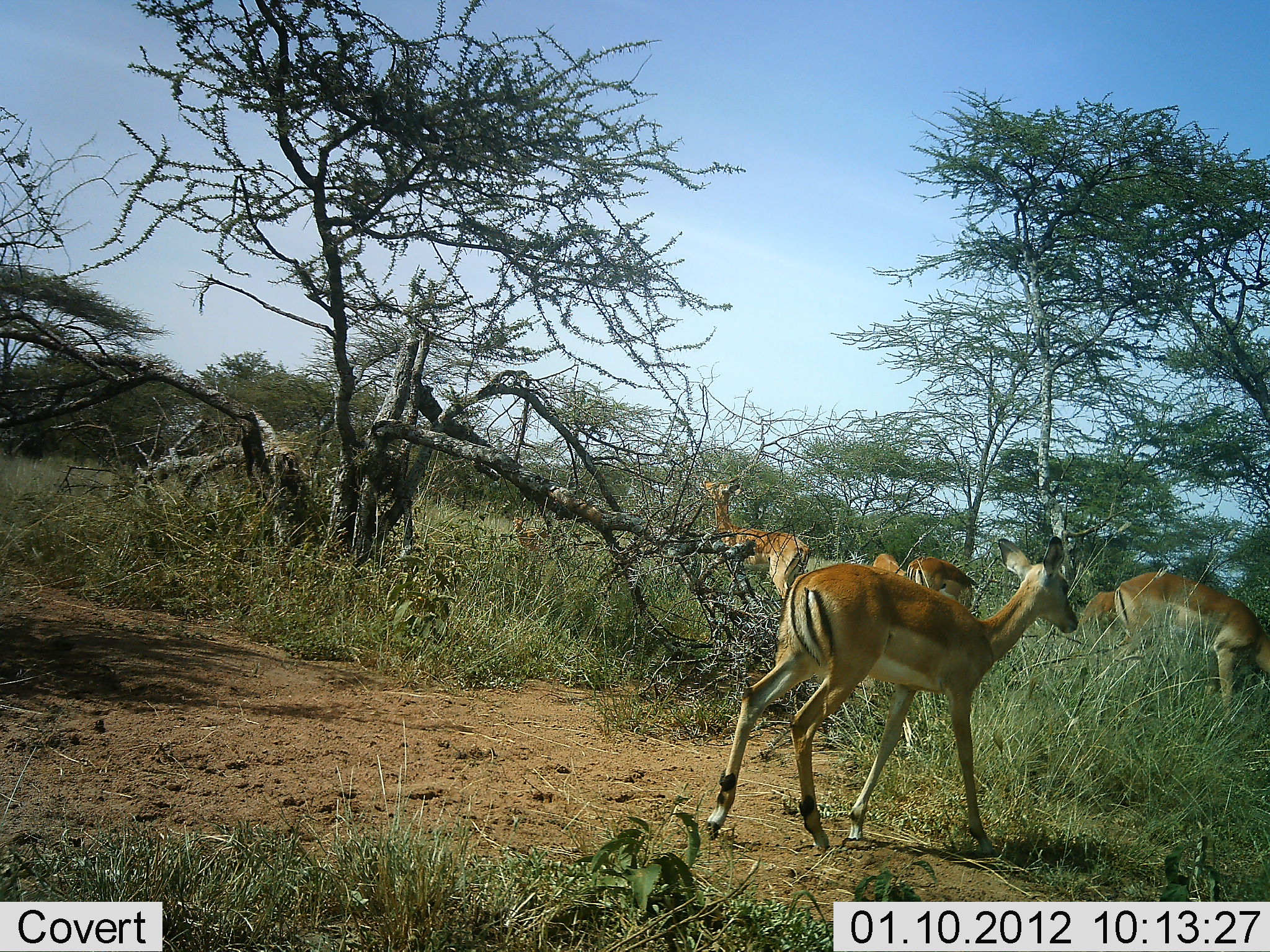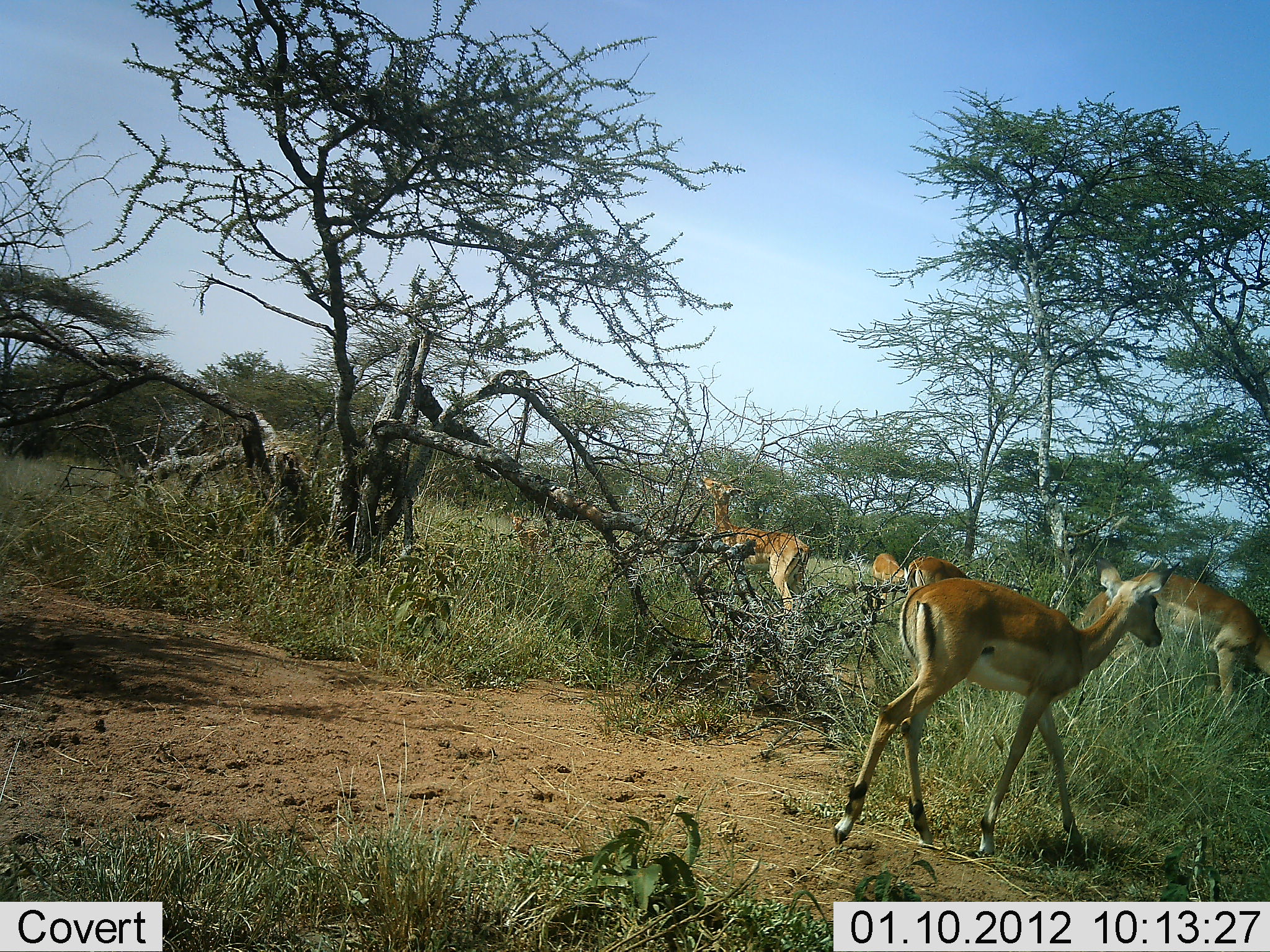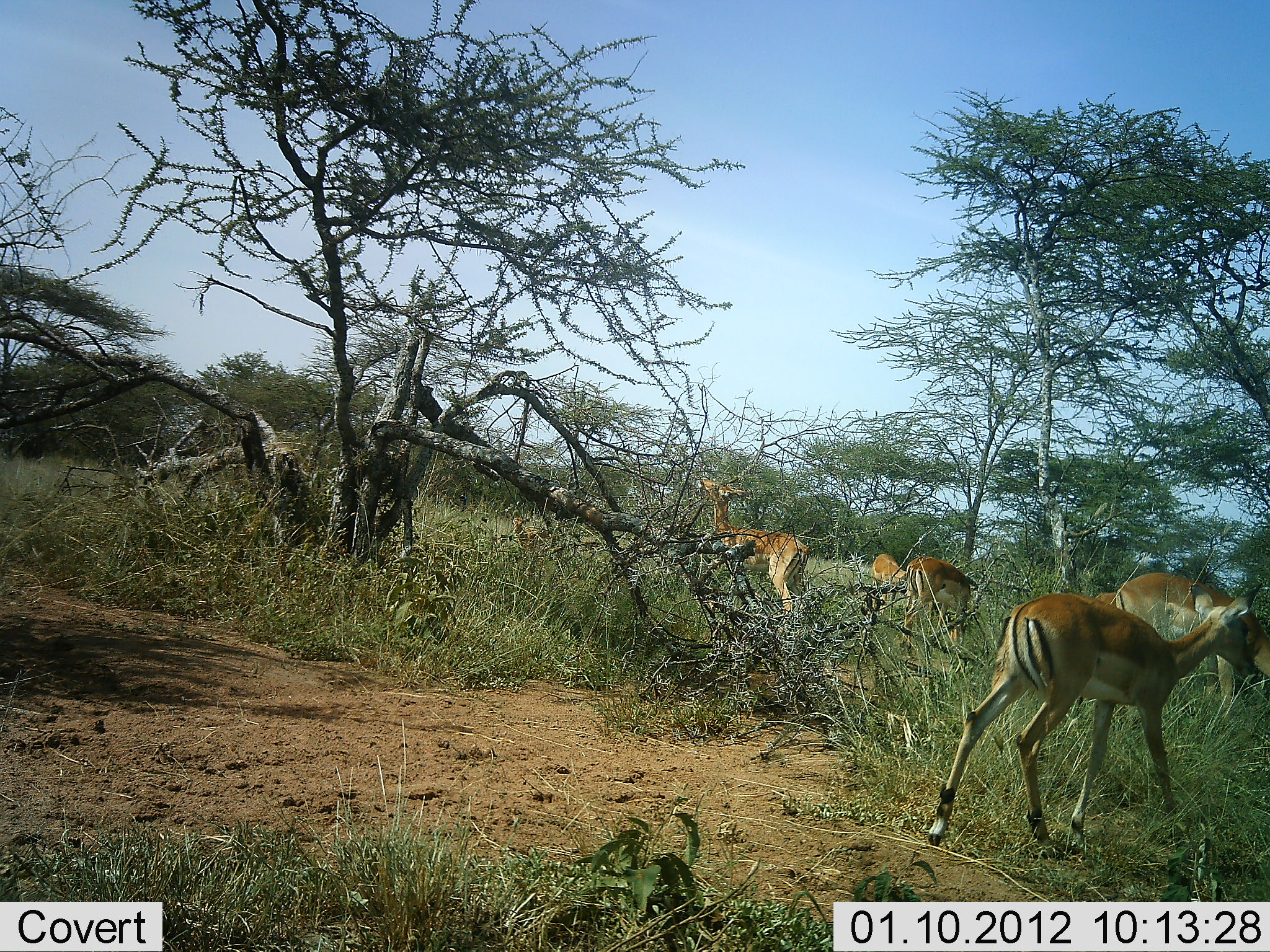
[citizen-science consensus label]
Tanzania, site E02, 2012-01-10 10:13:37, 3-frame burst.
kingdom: Animalia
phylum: Chordata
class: Mammalia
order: Artiodactyla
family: Bovidae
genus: Aepyceros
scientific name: Aepyceros melampus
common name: impala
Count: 6.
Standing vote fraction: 33%.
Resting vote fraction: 0%.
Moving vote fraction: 92%.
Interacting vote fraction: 0%.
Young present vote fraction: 8%.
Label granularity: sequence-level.